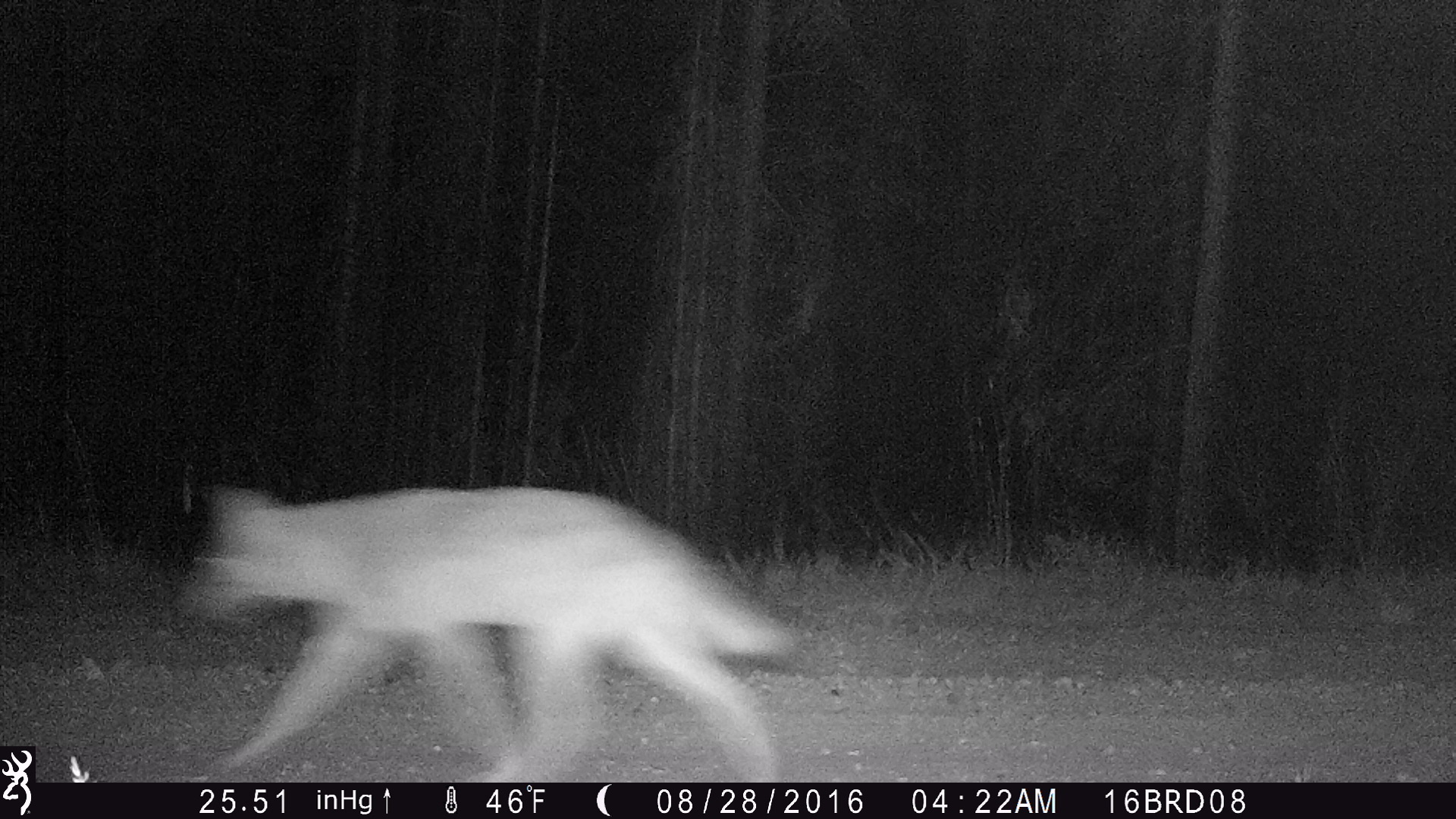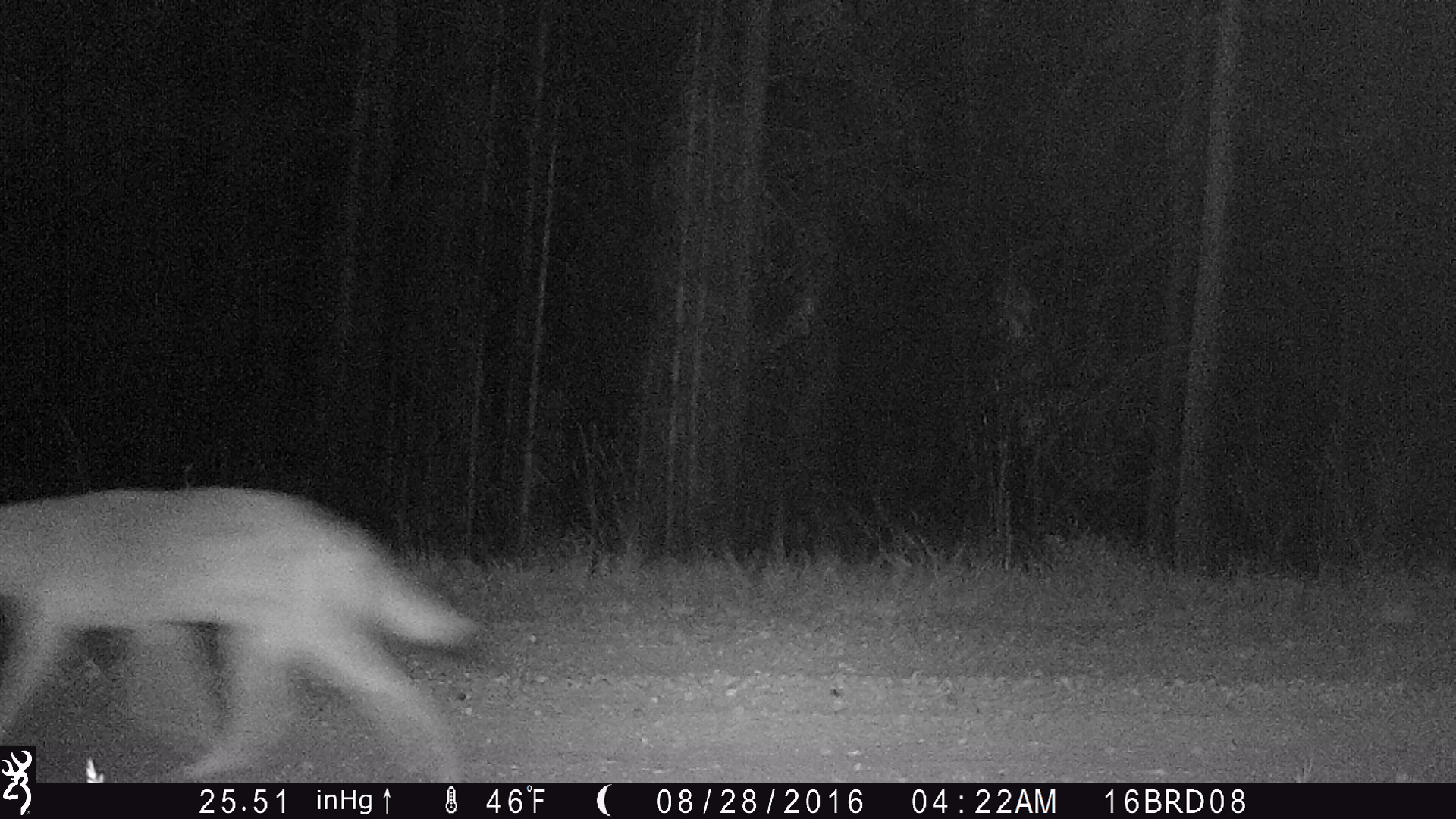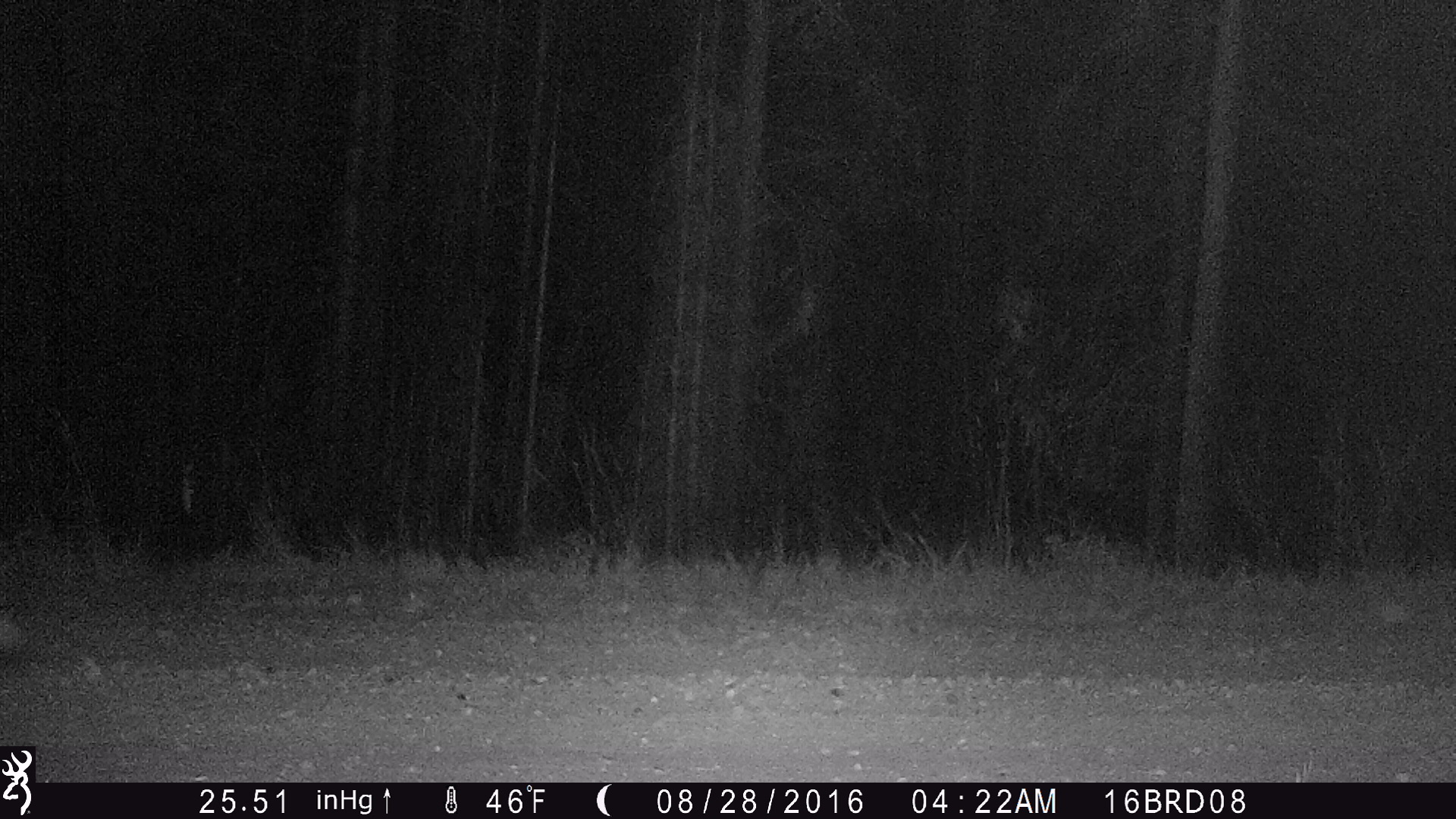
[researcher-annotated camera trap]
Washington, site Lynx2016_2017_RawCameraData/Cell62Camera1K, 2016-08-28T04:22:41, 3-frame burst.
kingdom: Animalia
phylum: Chordata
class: Mammalia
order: Carnivora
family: Canidae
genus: Canis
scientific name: Canis latrans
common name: coyote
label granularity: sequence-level